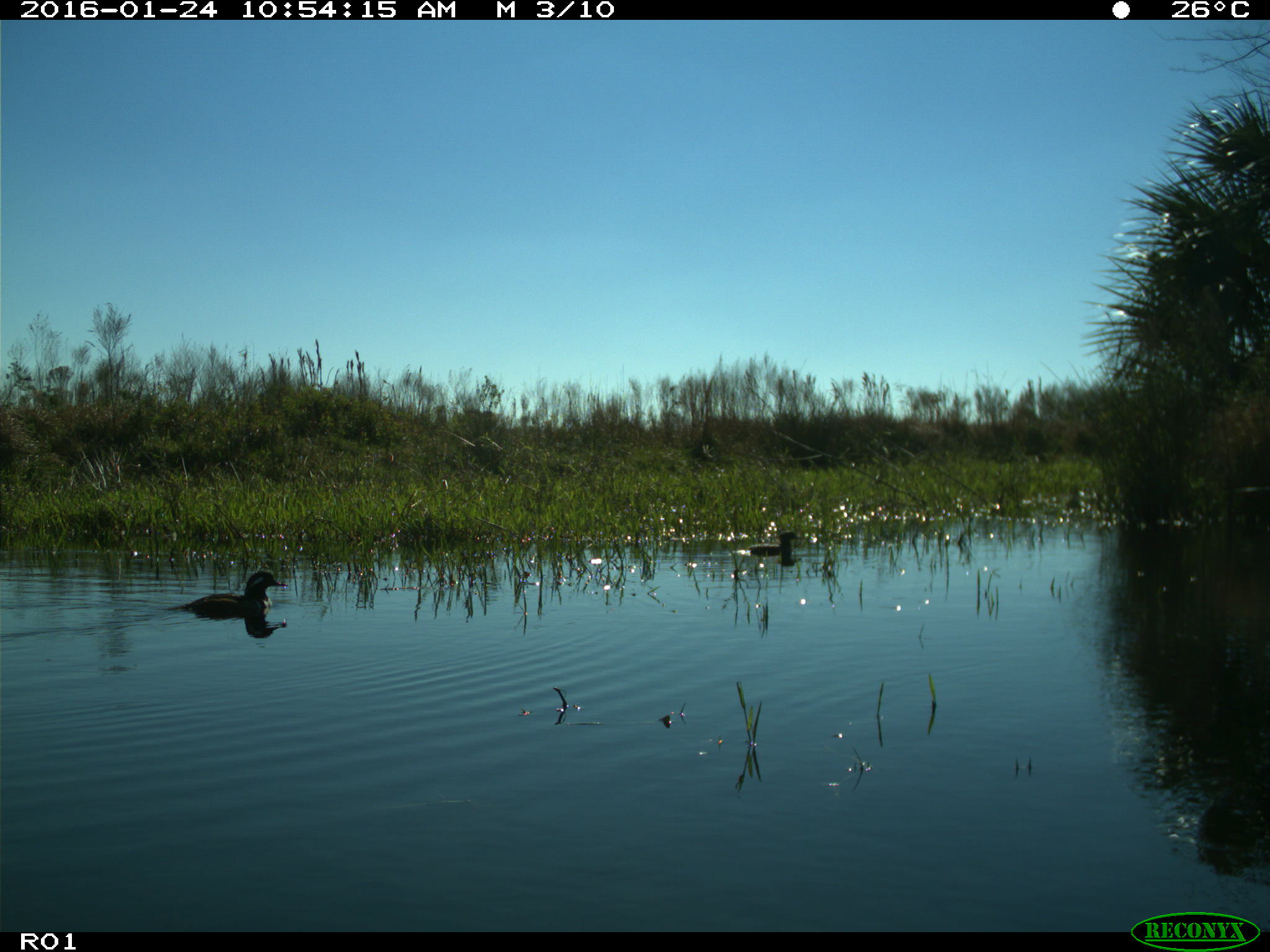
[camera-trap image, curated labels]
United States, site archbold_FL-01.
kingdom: Animalia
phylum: Chordata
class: Aves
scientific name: Aves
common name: birds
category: unidentified bird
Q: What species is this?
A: Unidentified bird (birds) (Aves).